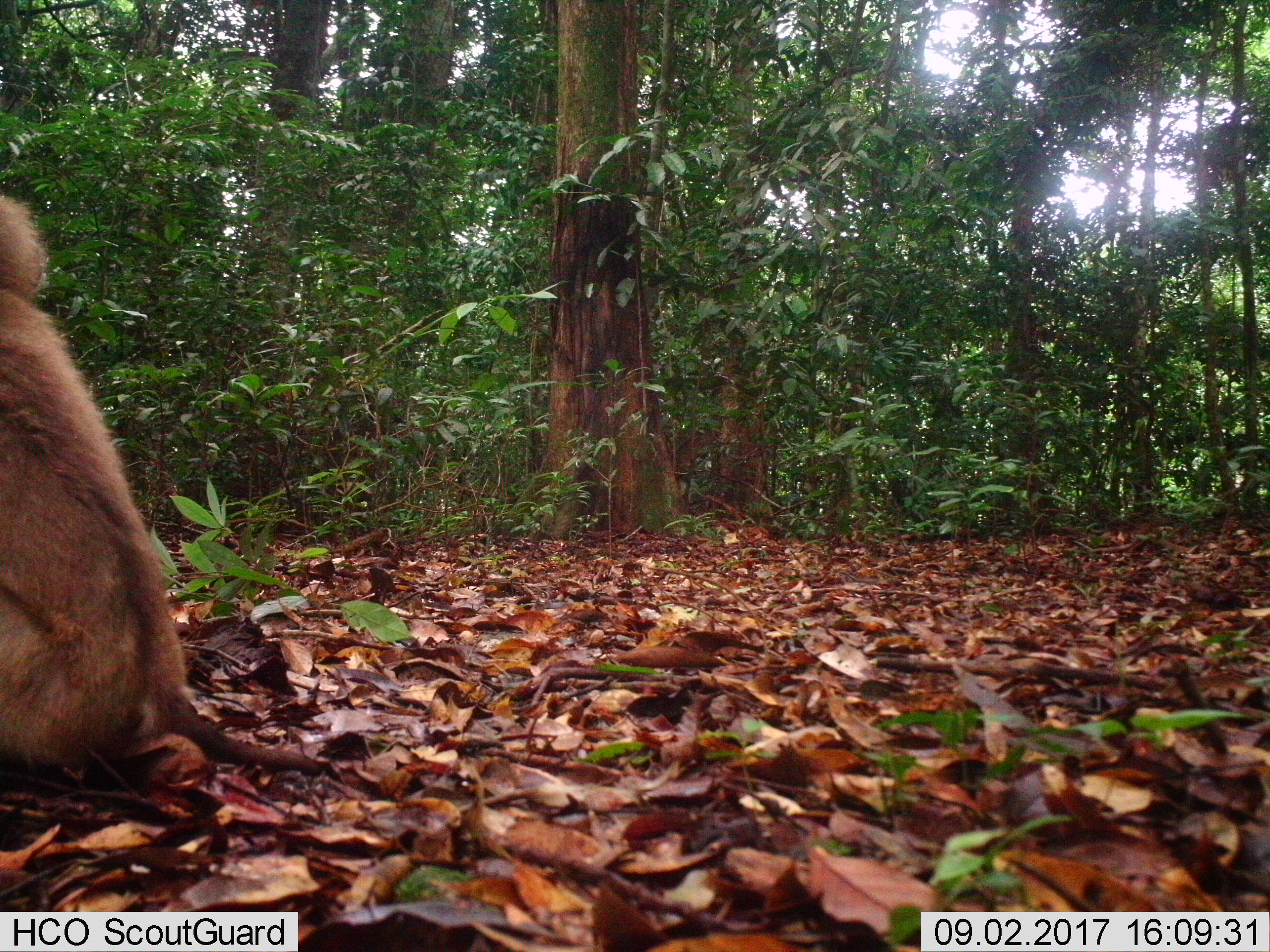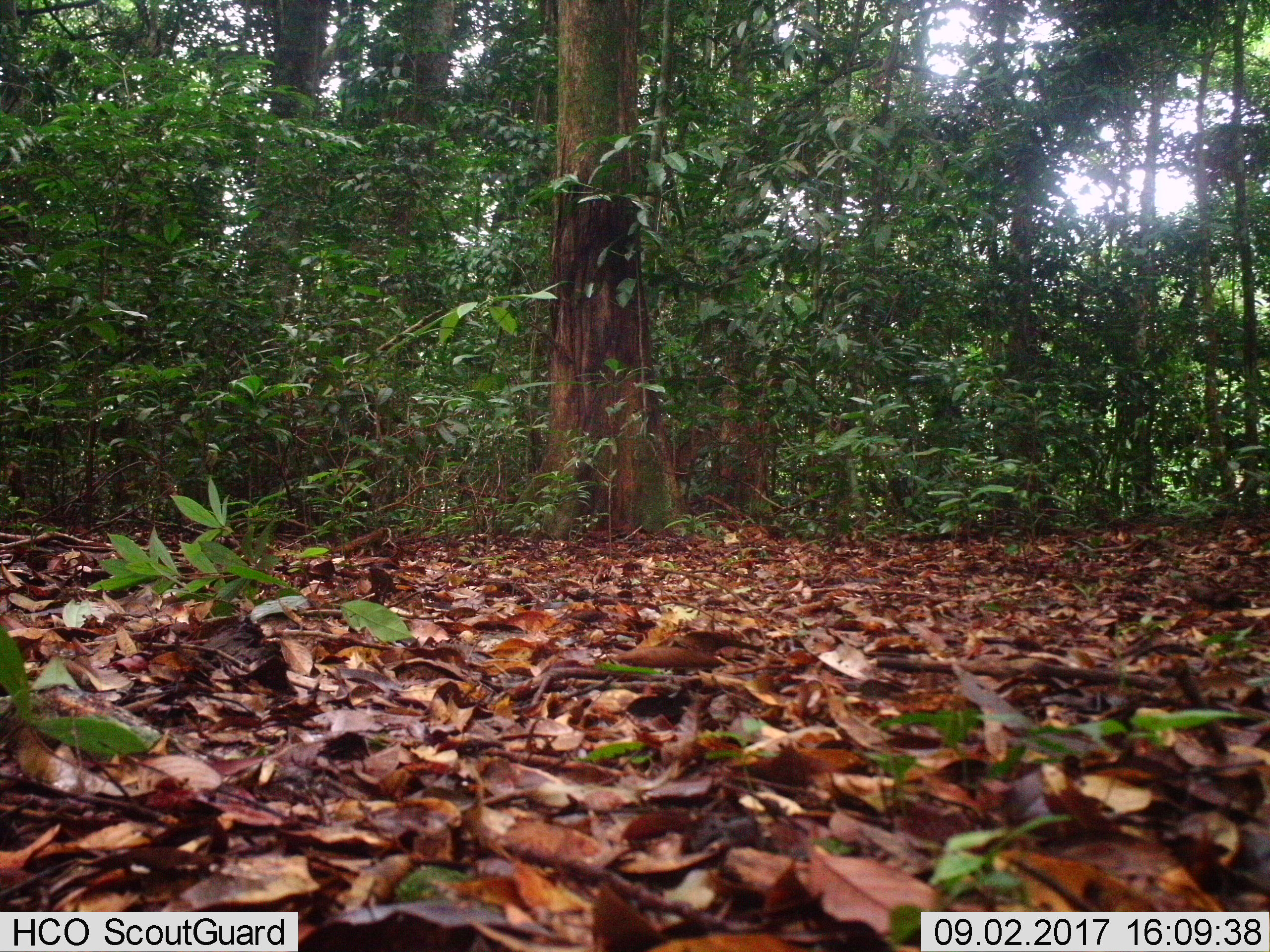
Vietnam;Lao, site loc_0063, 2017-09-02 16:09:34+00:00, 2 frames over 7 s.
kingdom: Animalia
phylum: Chordata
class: Mammalia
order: Primates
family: Cercopithecidae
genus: Macaca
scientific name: Macaca nemestrina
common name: pig-tailed macaque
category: pig tailed macaque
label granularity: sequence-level